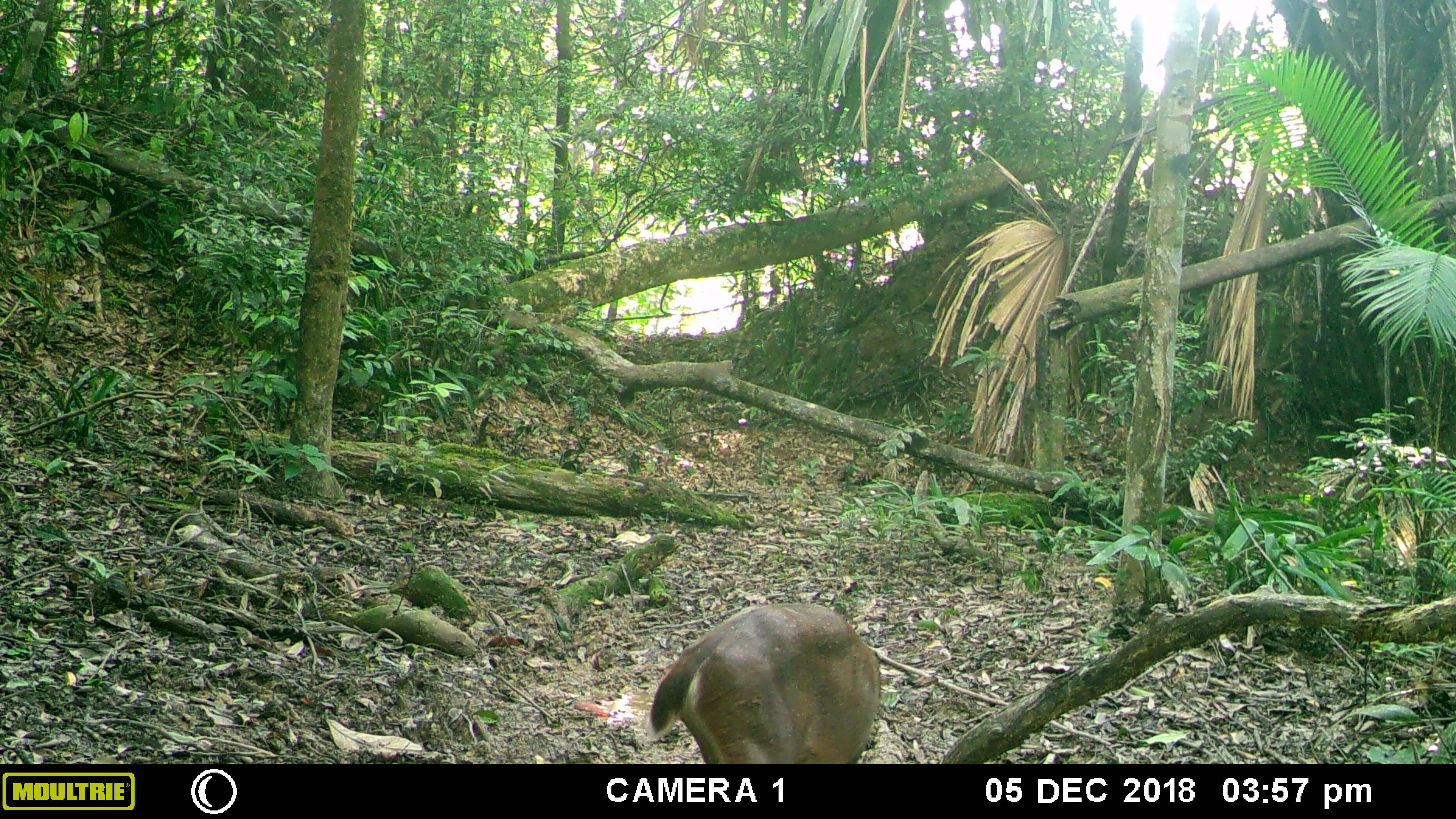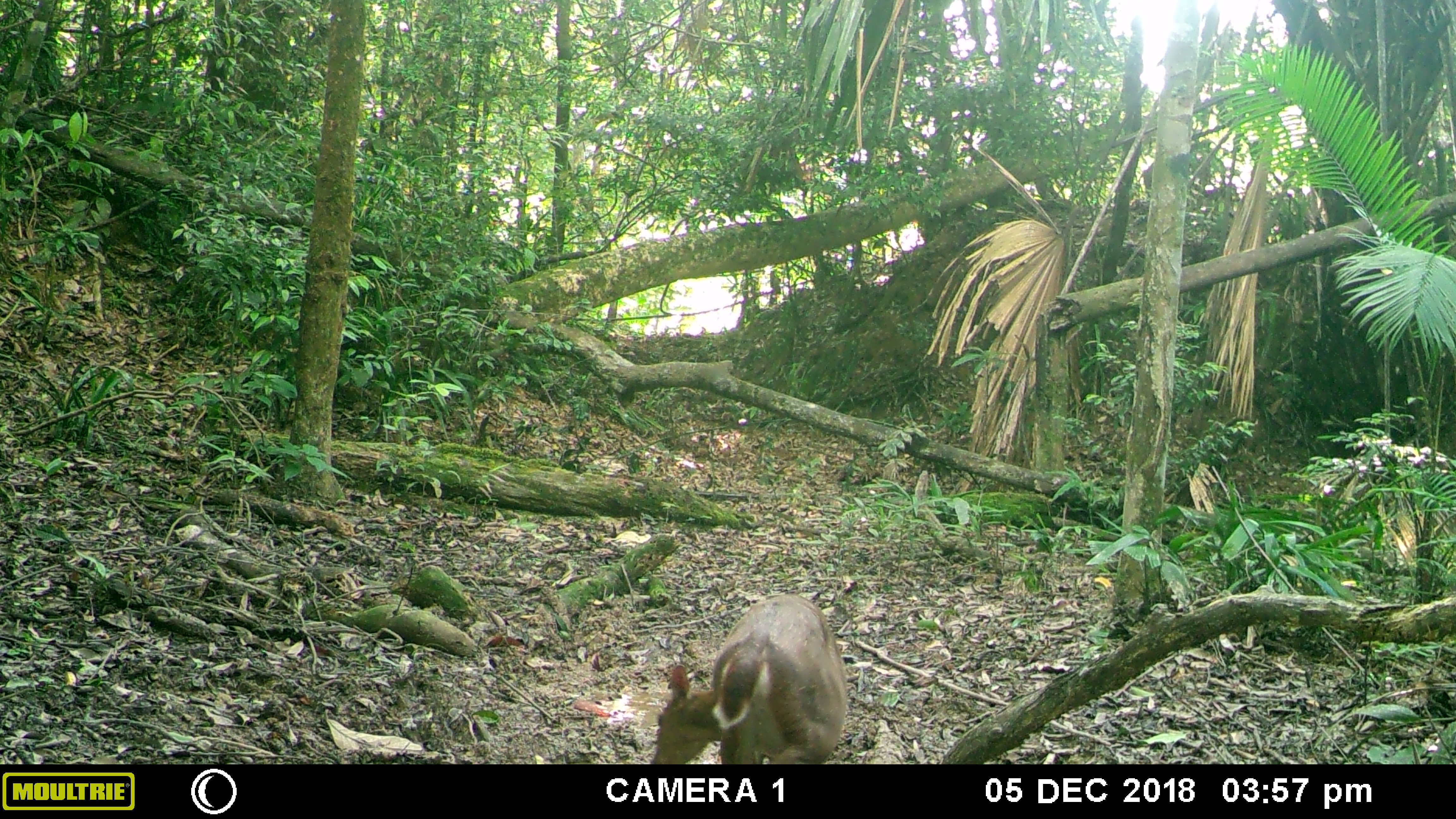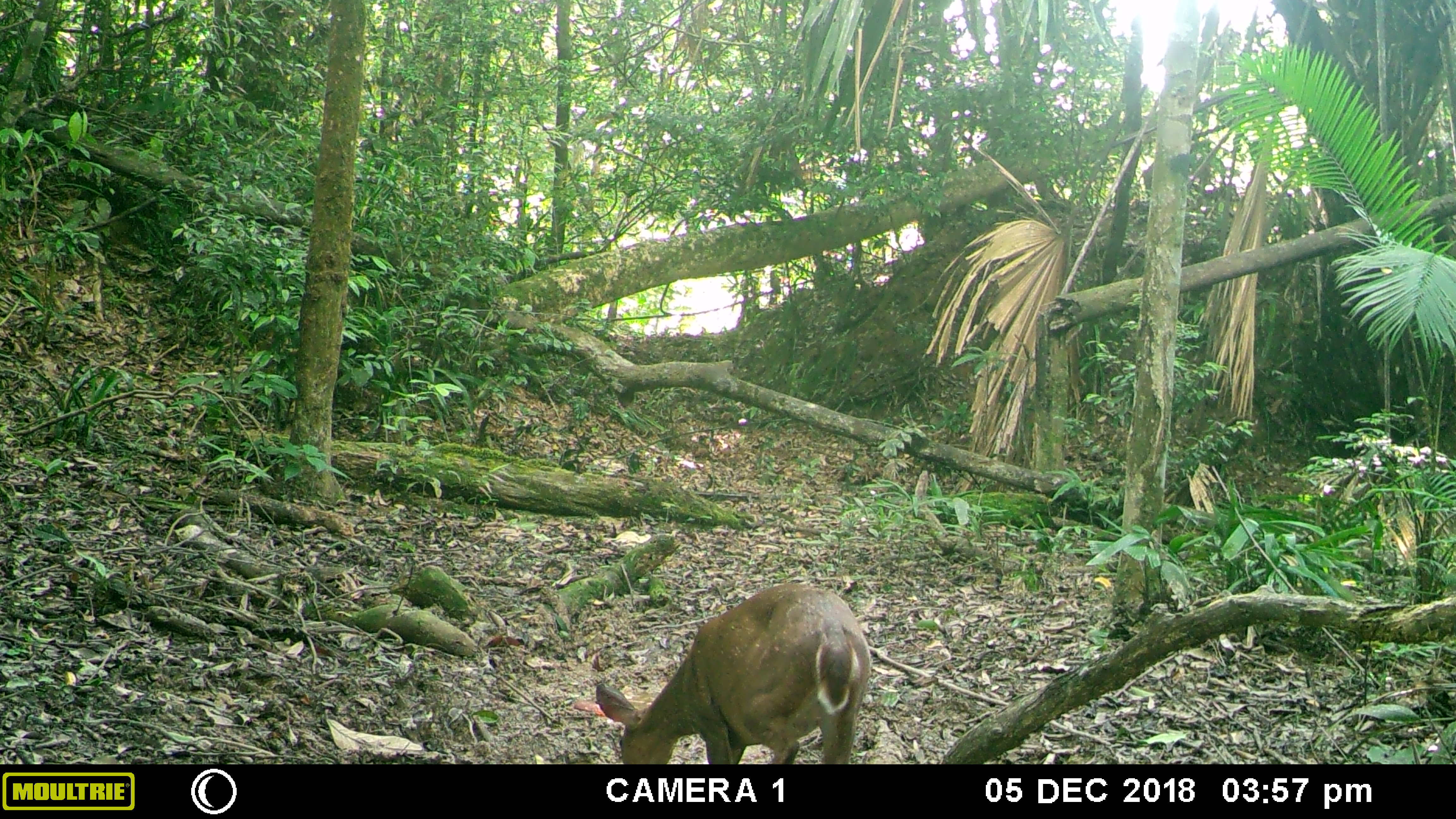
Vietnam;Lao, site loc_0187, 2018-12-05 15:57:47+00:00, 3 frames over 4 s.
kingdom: Animalia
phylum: Chordata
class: Mammalia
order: Artiodactyla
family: Cervidae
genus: Muntiacus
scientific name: Muntiacus vuquangensis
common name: large-antlered muntjac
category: large antlered muntjac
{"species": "large antlered muntjac (large-antlered muntjac) (Muntiacus vuquangensis)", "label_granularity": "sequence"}